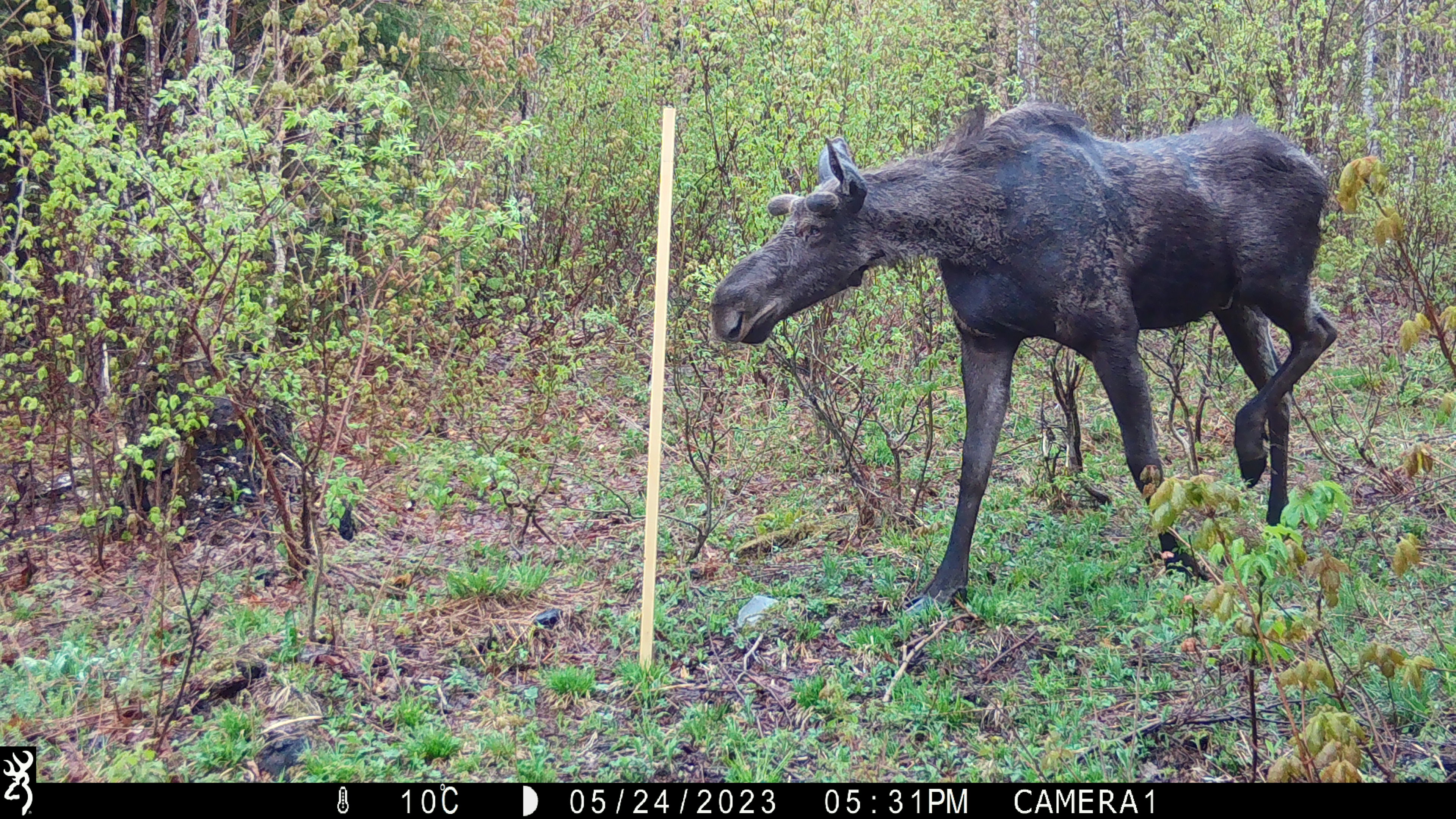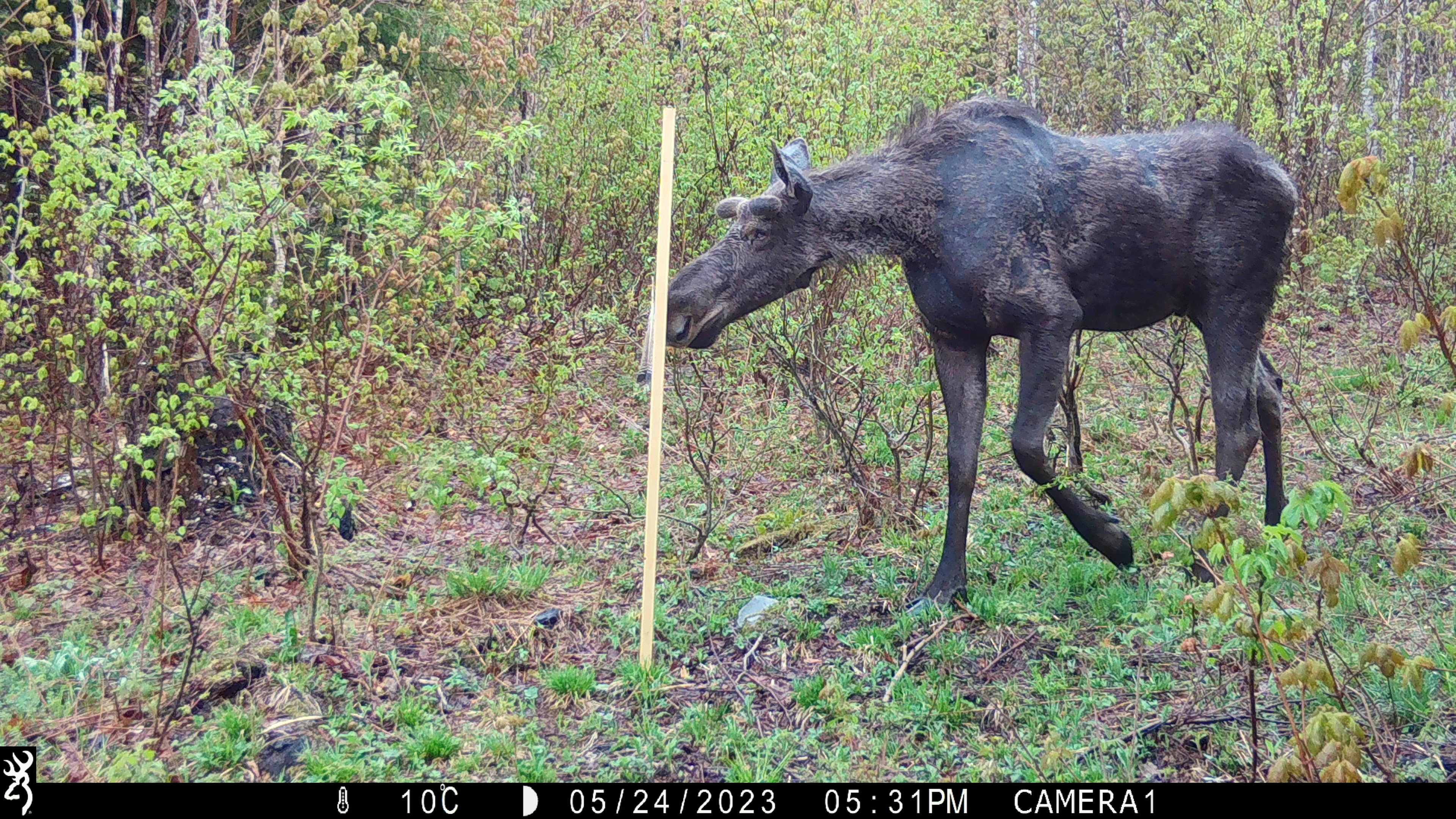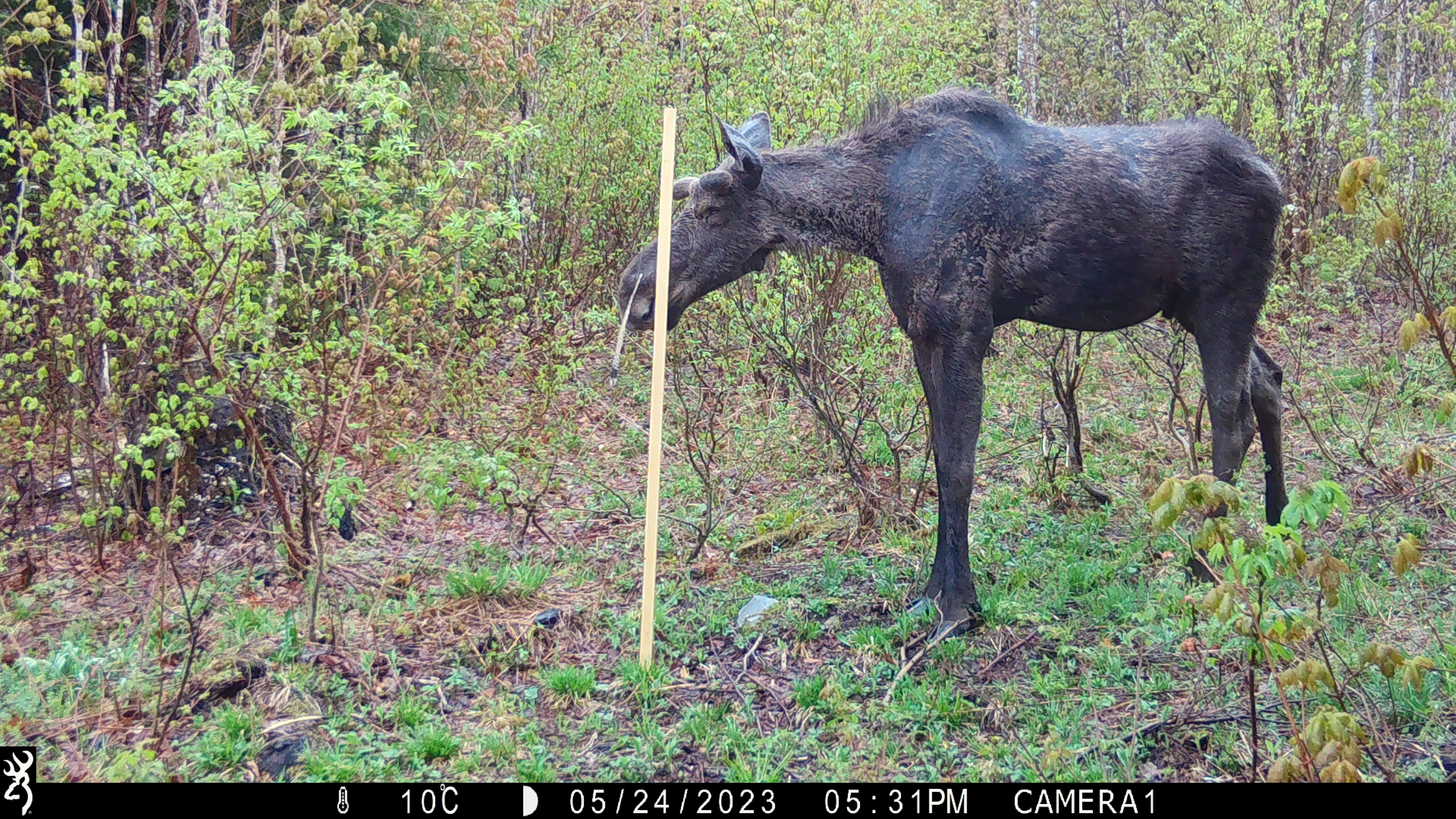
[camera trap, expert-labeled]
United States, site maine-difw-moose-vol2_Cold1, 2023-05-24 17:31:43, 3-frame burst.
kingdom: Animalia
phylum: Chordata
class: Mammalia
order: Artiodactyla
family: Cervidae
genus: Alces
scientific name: Alces alces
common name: moose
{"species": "moose (Alces alces)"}